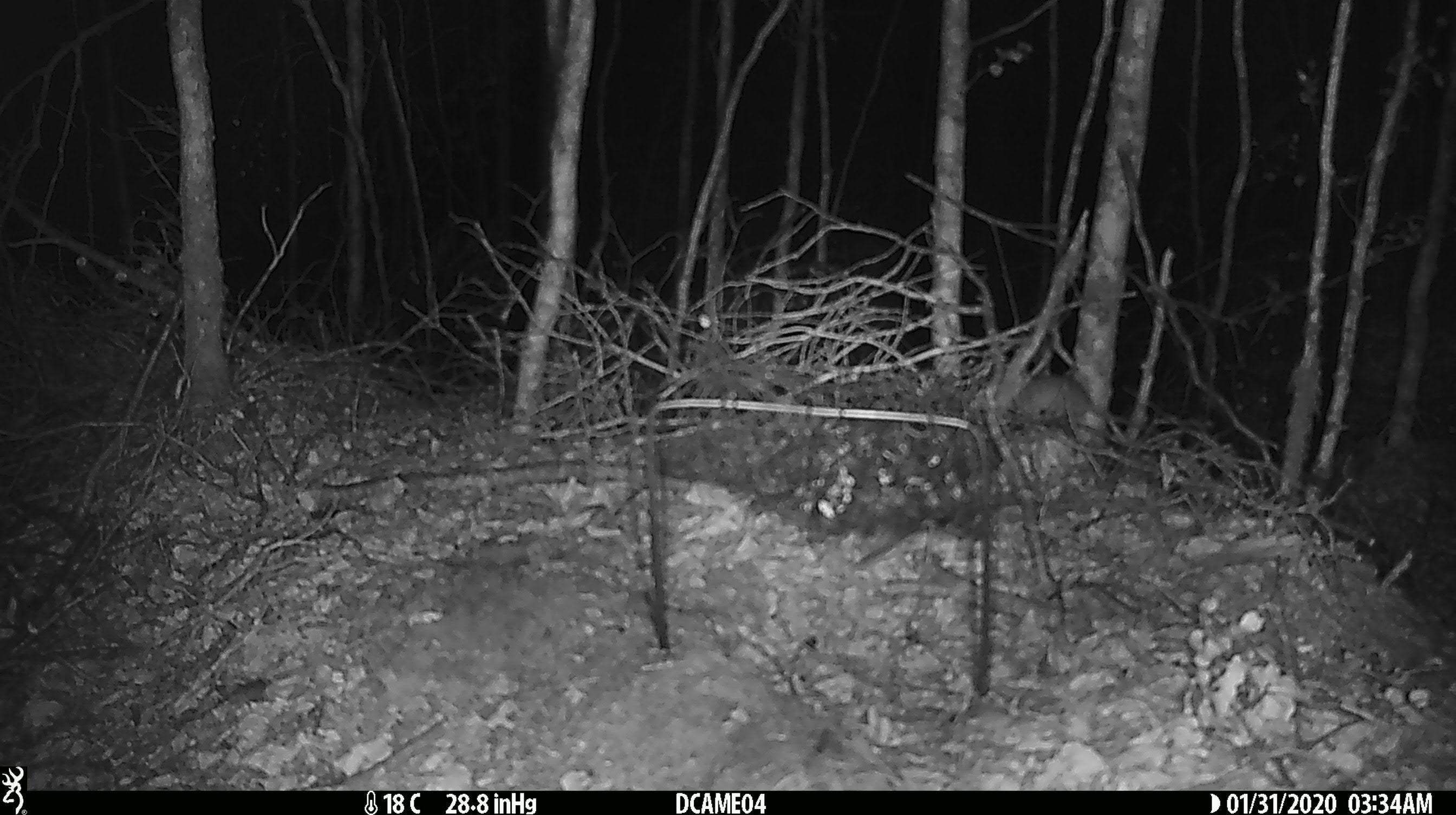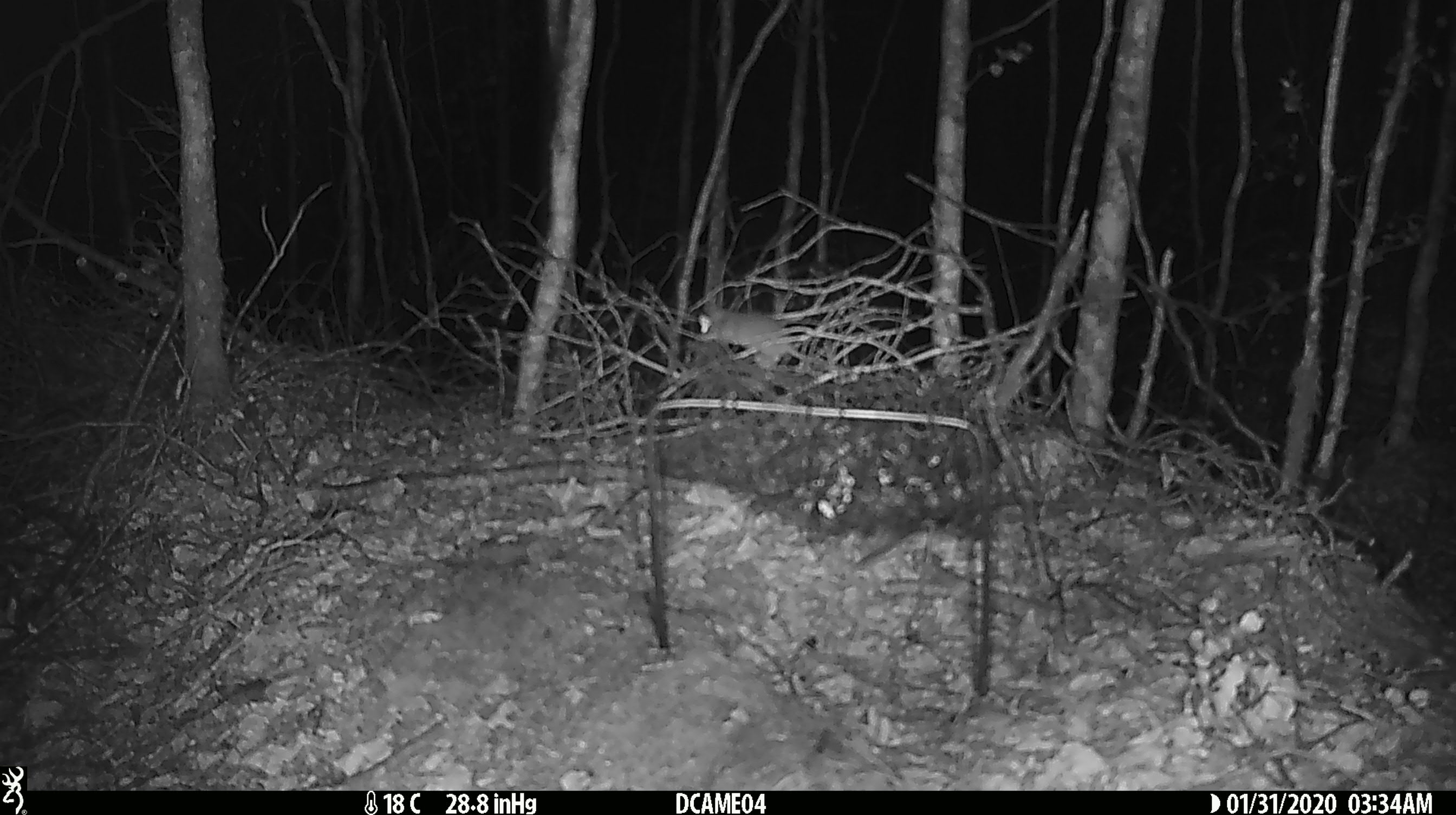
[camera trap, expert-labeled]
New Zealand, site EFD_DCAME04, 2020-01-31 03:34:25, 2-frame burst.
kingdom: Animalia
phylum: Chordata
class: Mammalia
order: Rodentia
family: Muridae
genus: Mus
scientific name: Mus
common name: mouse